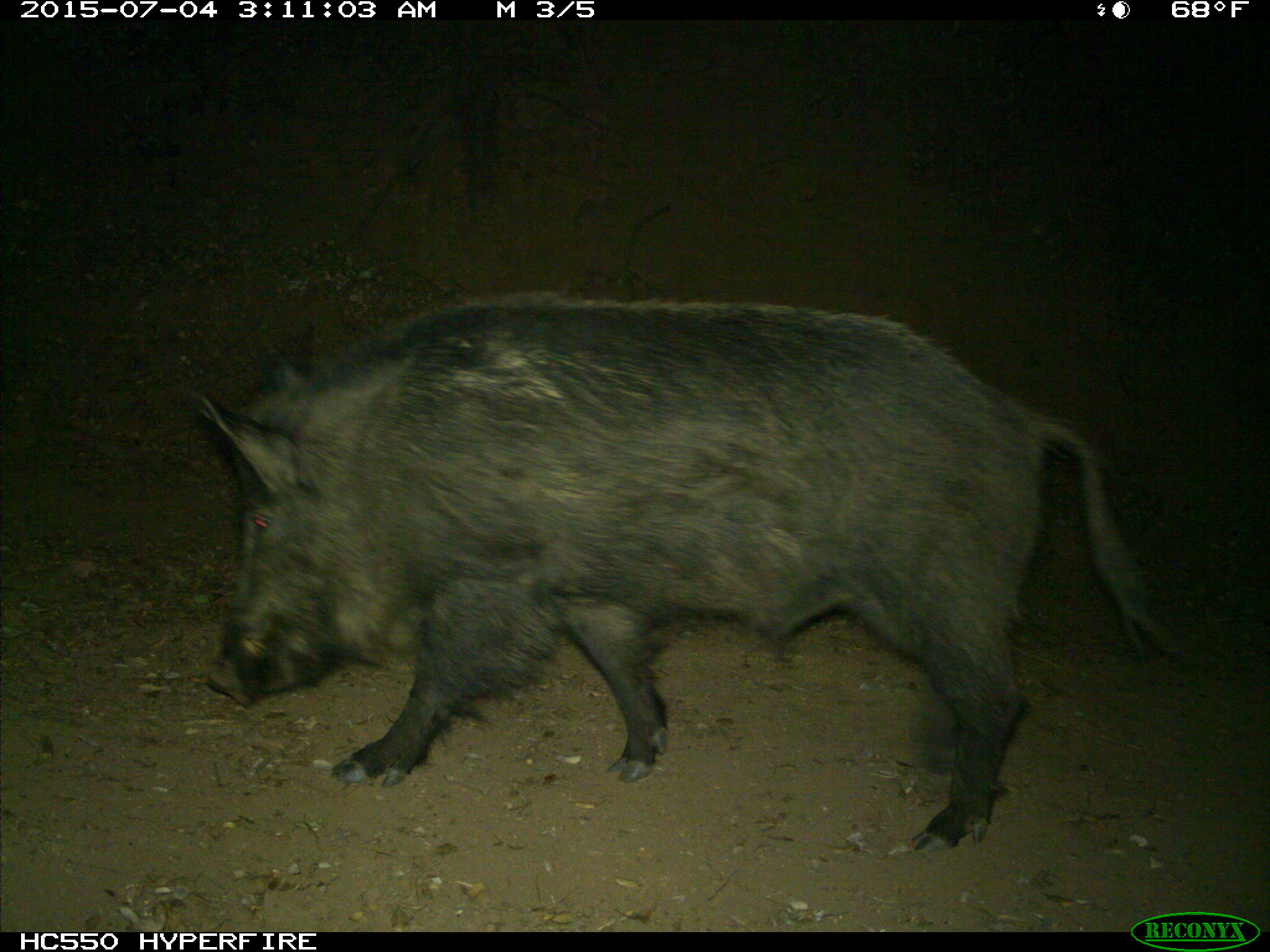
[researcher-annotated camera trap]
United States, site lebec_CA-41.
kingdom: Animalia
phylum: Chordata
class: Mammalia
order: Artiodactyla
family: Suidae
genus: Sus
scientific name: Sus scrofa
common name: wild boar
Sus scrofa (wild boar).